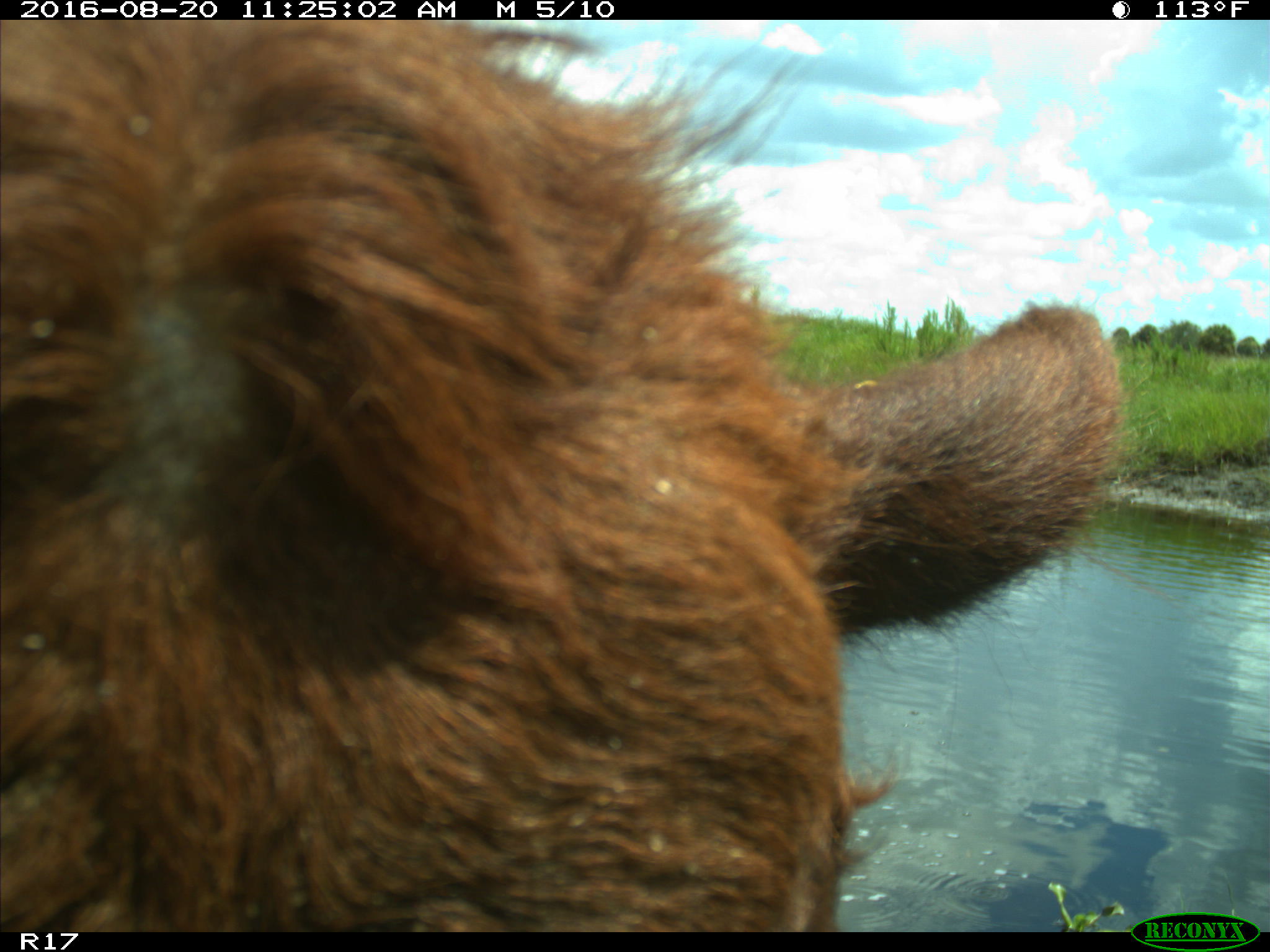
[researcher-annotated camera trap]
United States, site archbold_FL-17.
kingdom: Animalia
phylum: Chordata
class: Mammalia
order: Artiodactyla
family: Bovidae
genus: Bos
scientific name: Bos taurus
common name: domestic cow